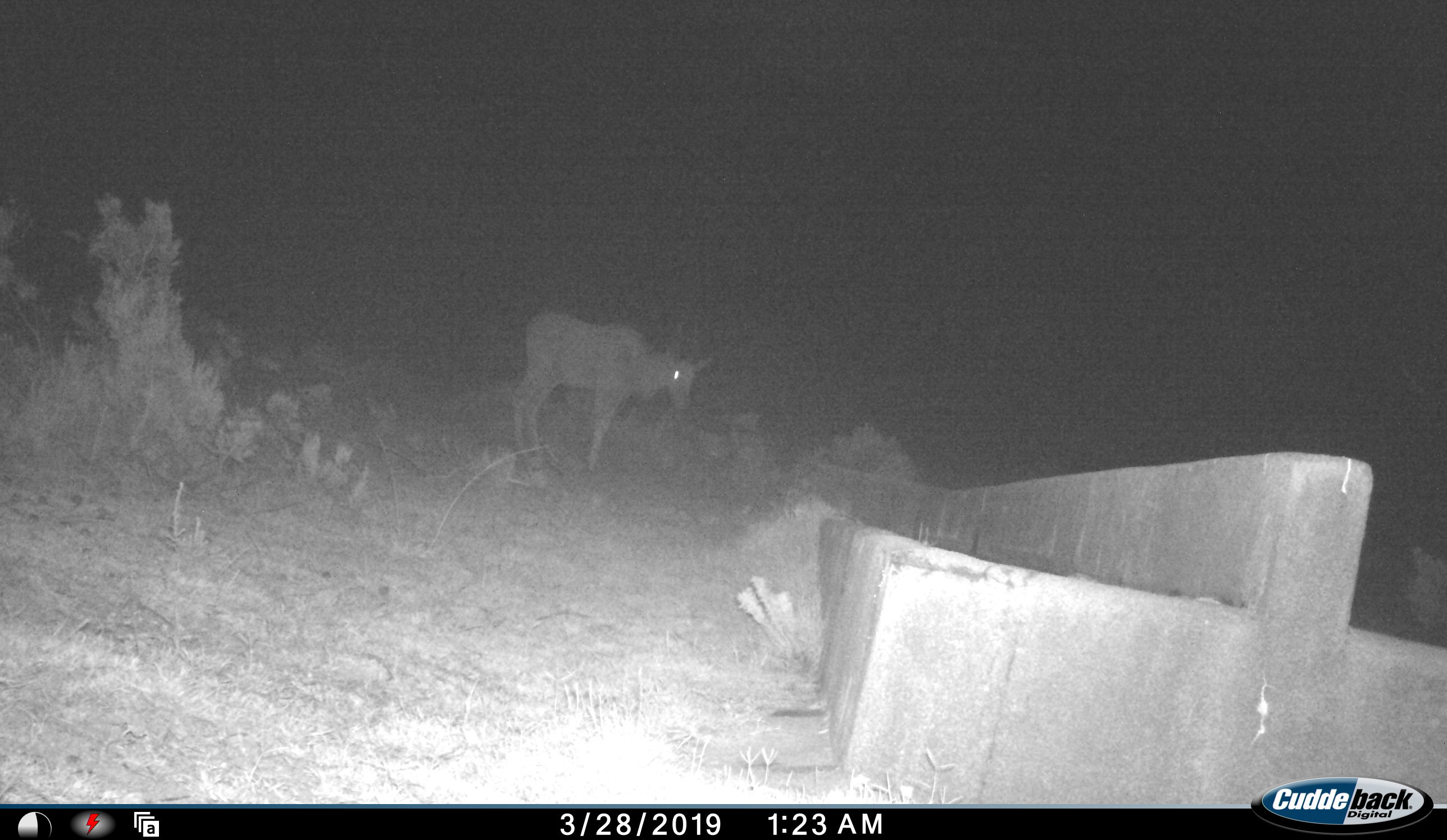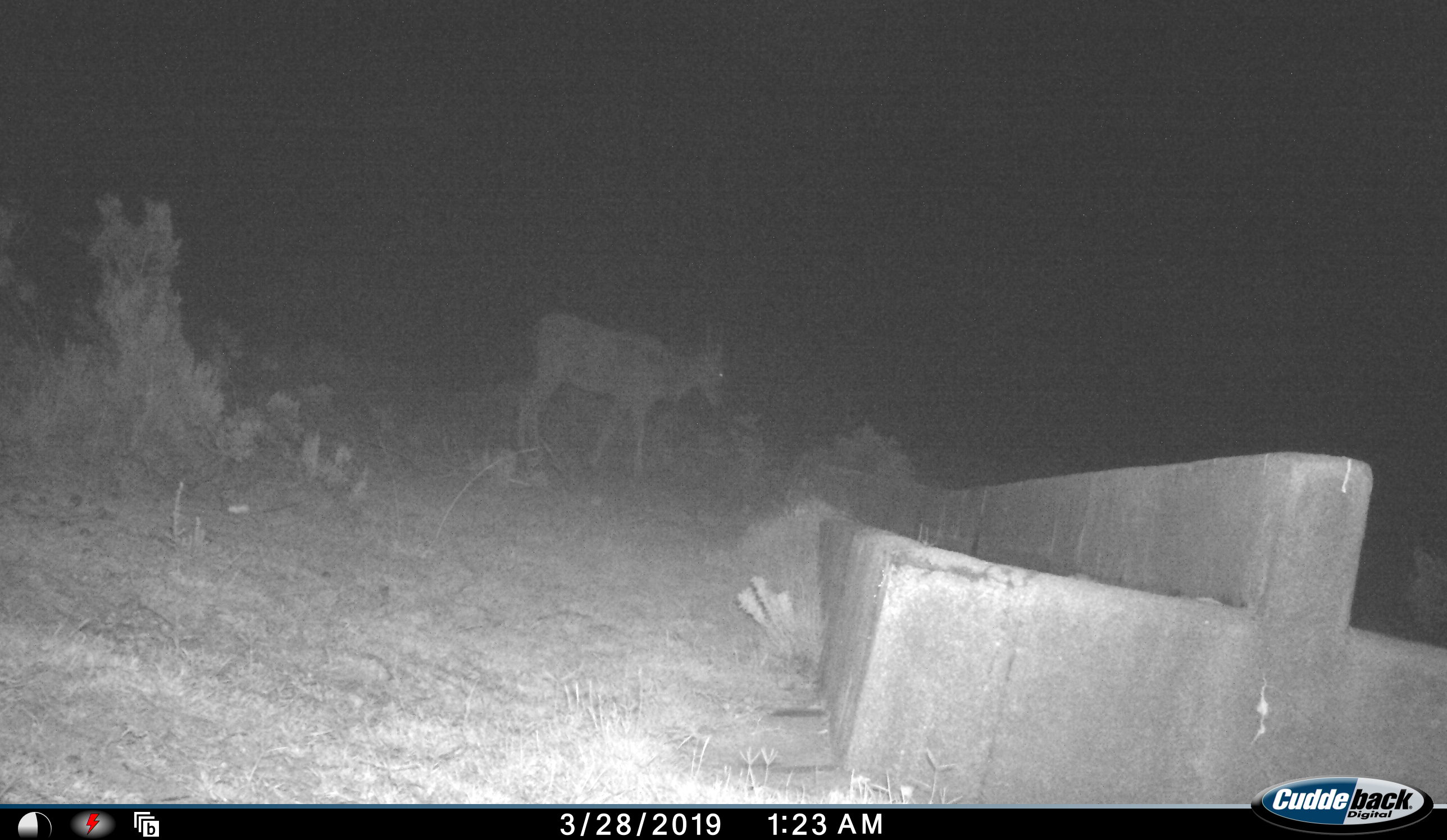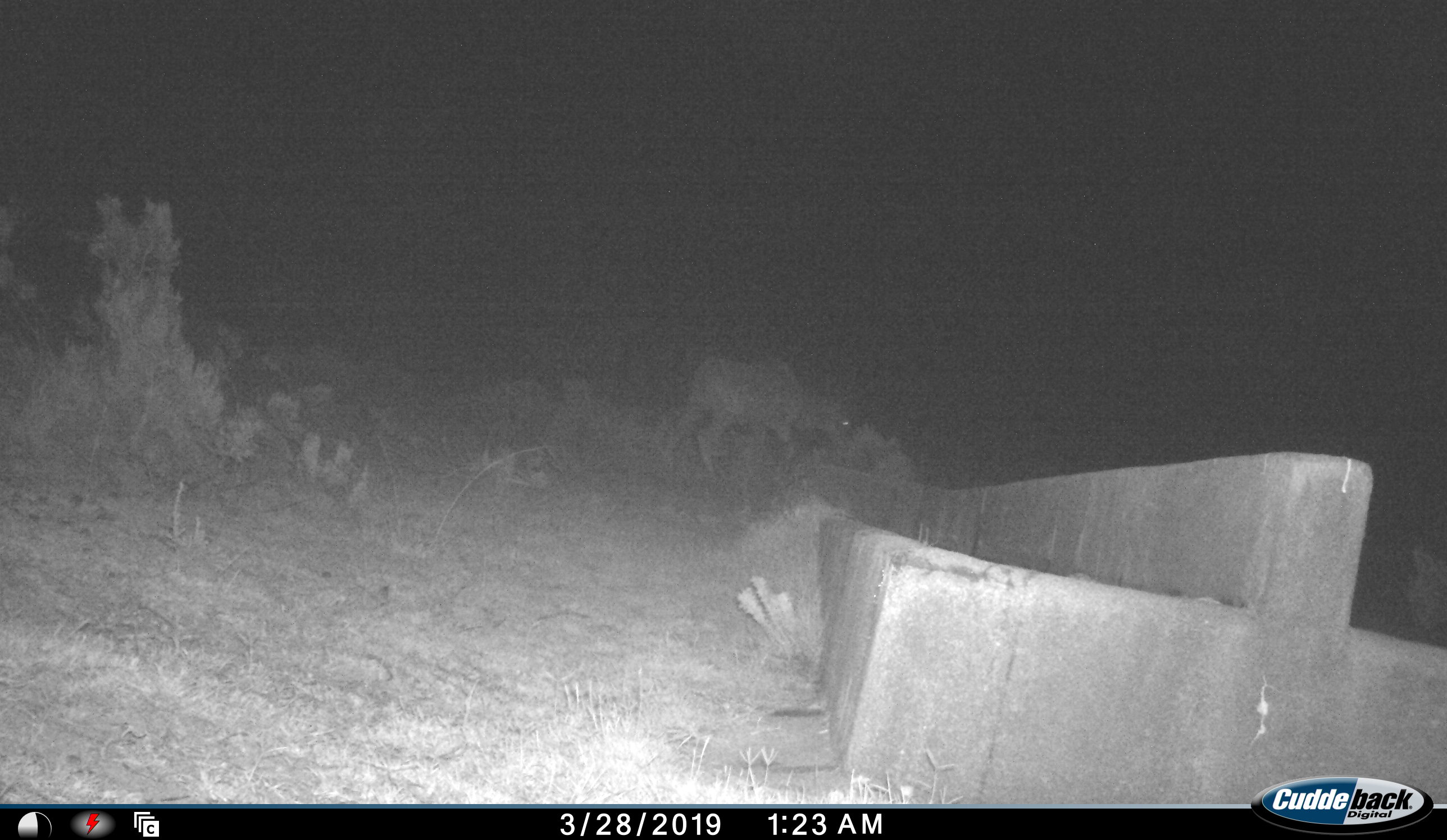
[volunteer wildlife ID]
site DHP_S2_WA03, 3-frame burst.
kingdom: Animalia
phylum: Chordata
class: Mammalia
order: Artiodactyla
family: Bovidae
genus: Tragelaphus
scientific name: Tragelaphus oryx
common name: eland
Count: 1.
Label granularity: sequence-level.